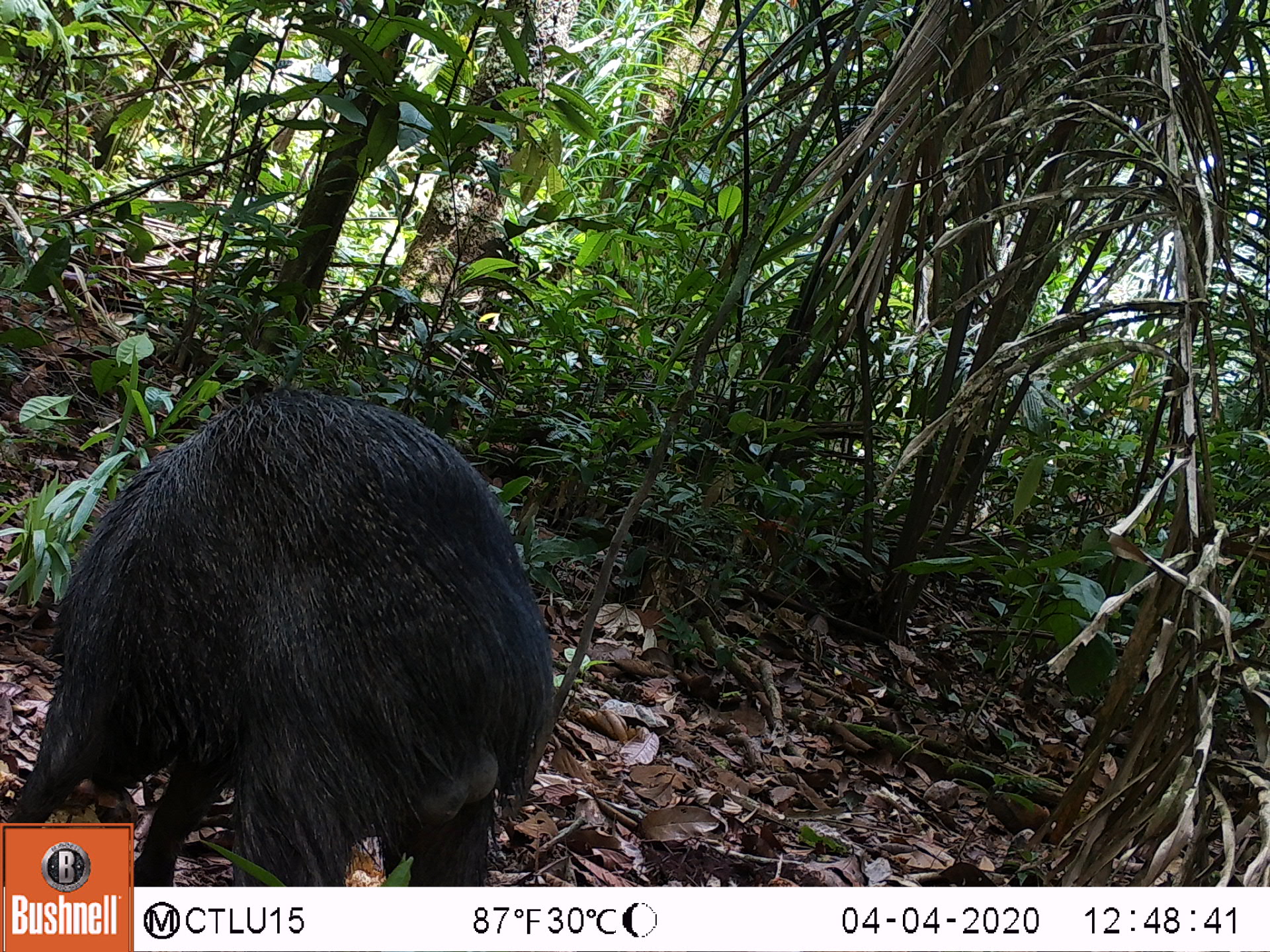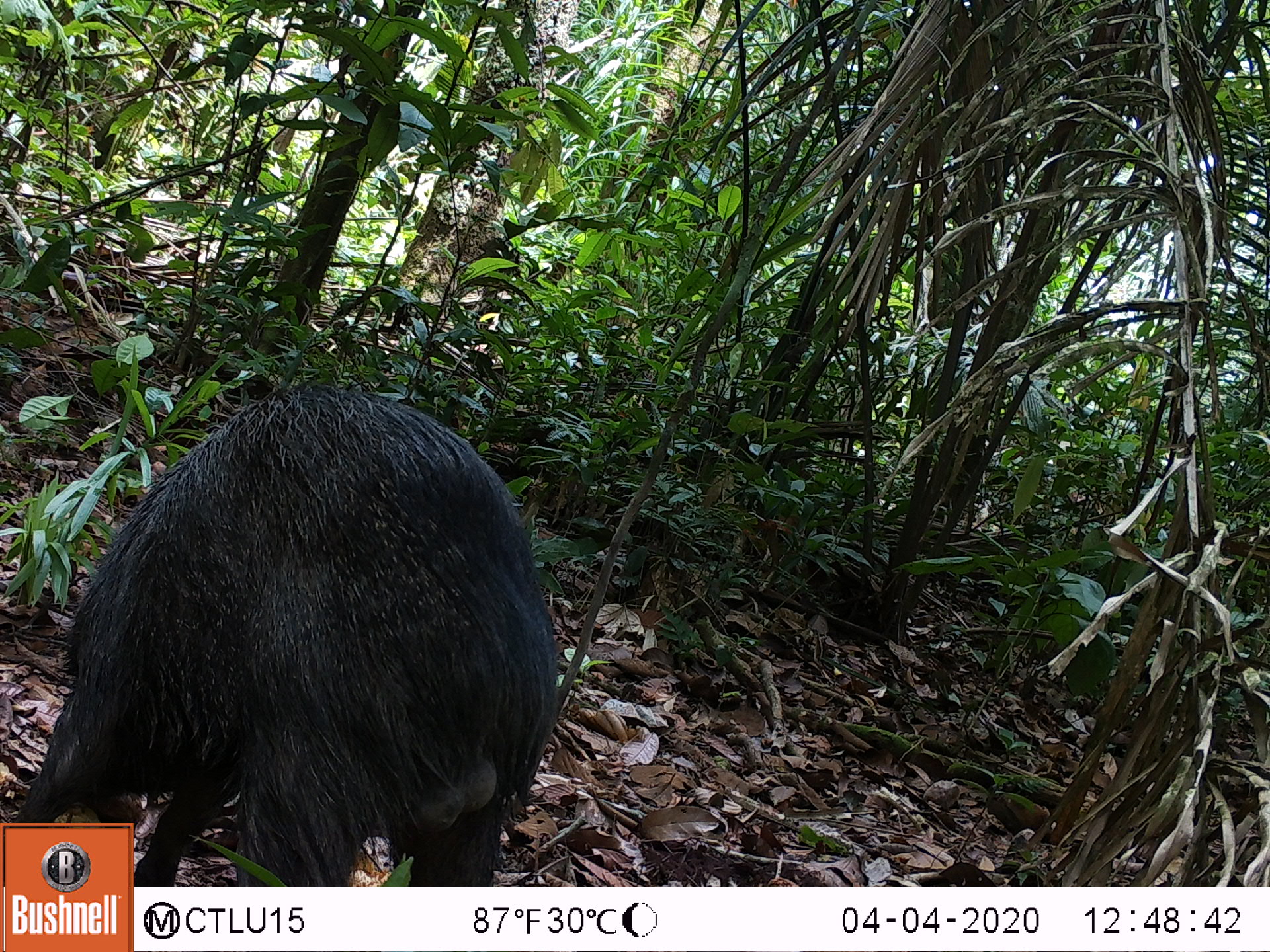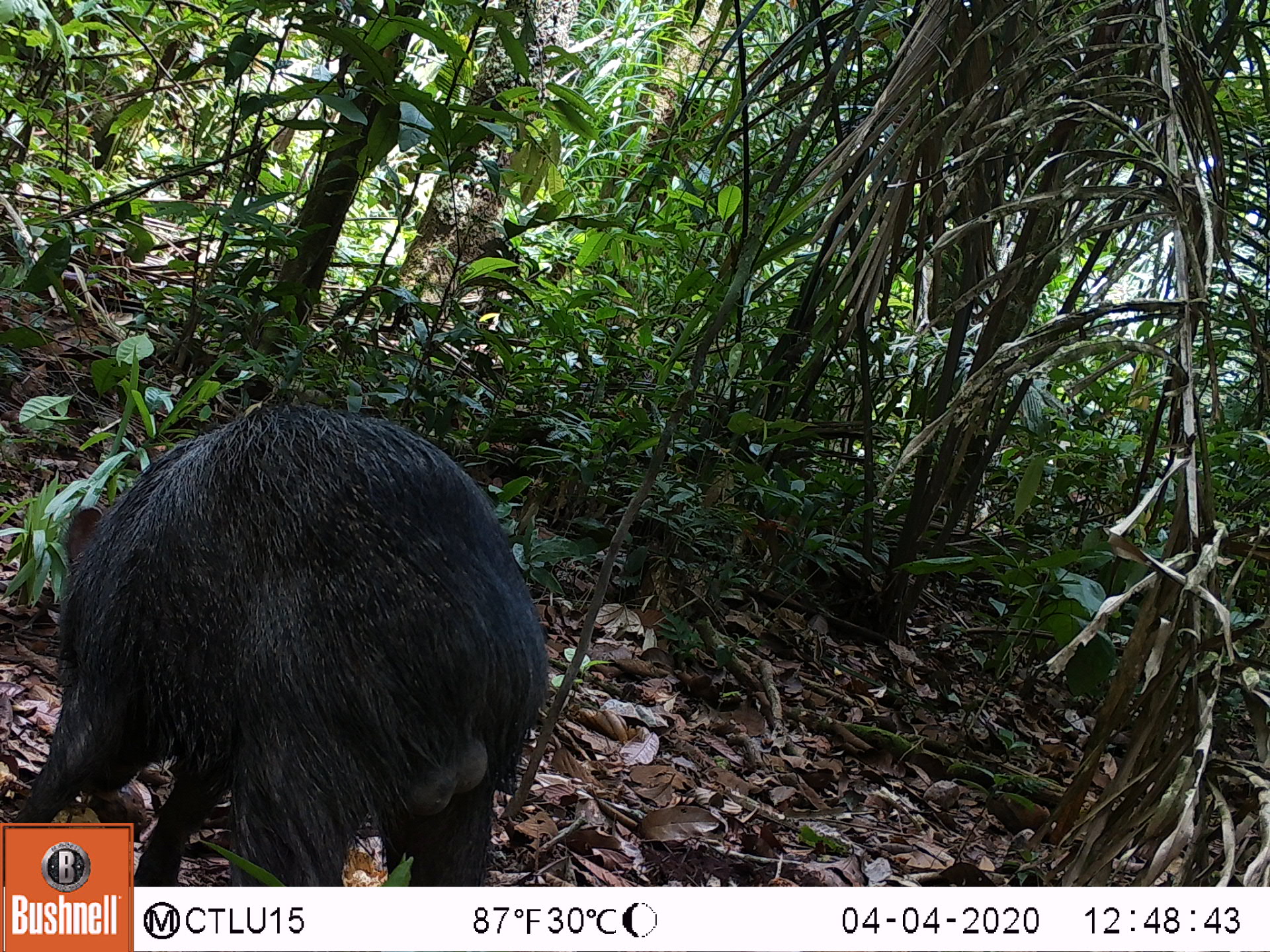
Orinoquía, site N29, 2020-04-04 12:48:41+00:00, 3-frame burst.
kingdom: Animalia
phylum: Chordata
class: Mammalia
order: Artiodactyla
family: Tayassuidae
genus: Pecari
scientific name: Pecari tajacu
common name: collared peccary